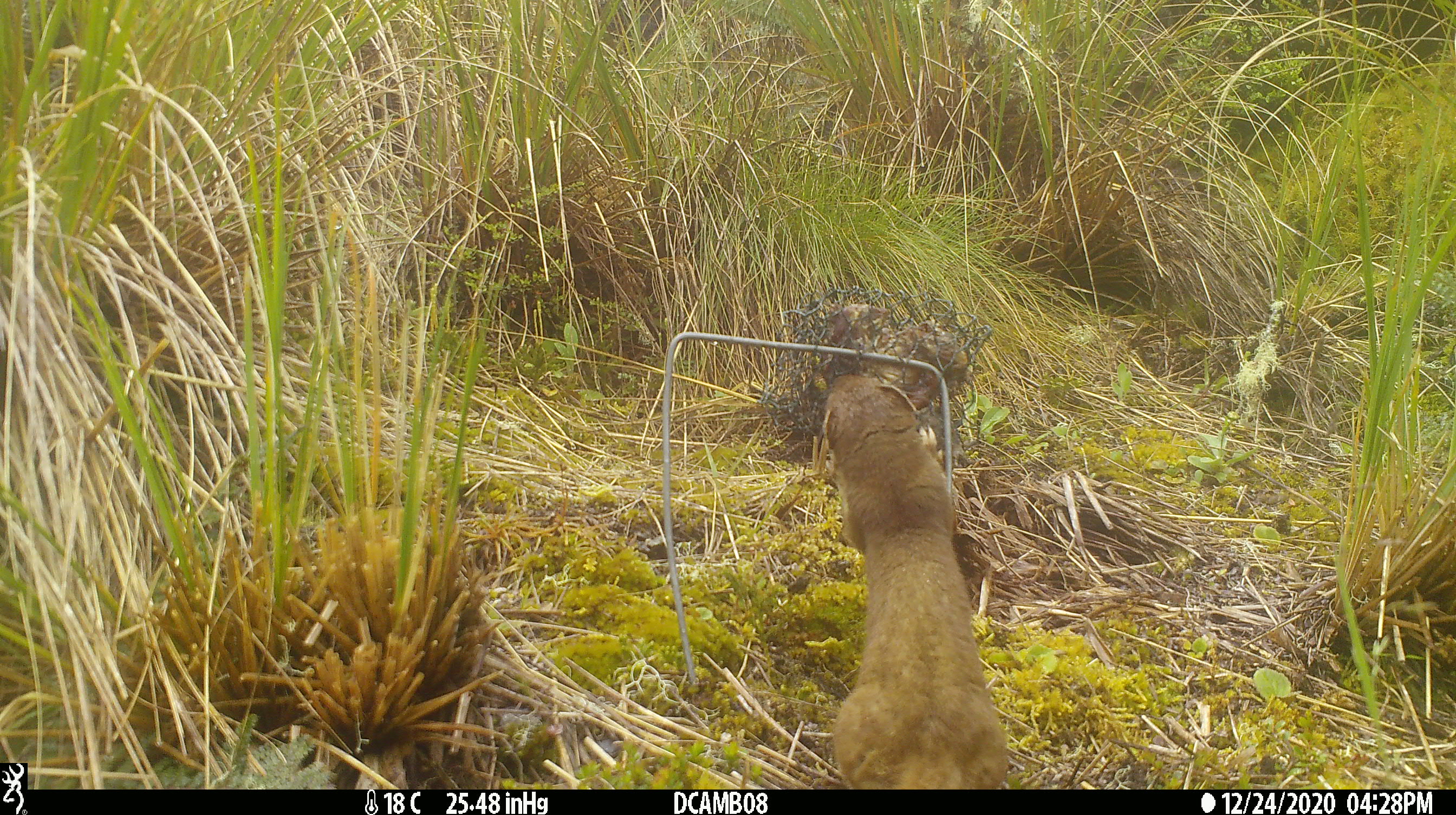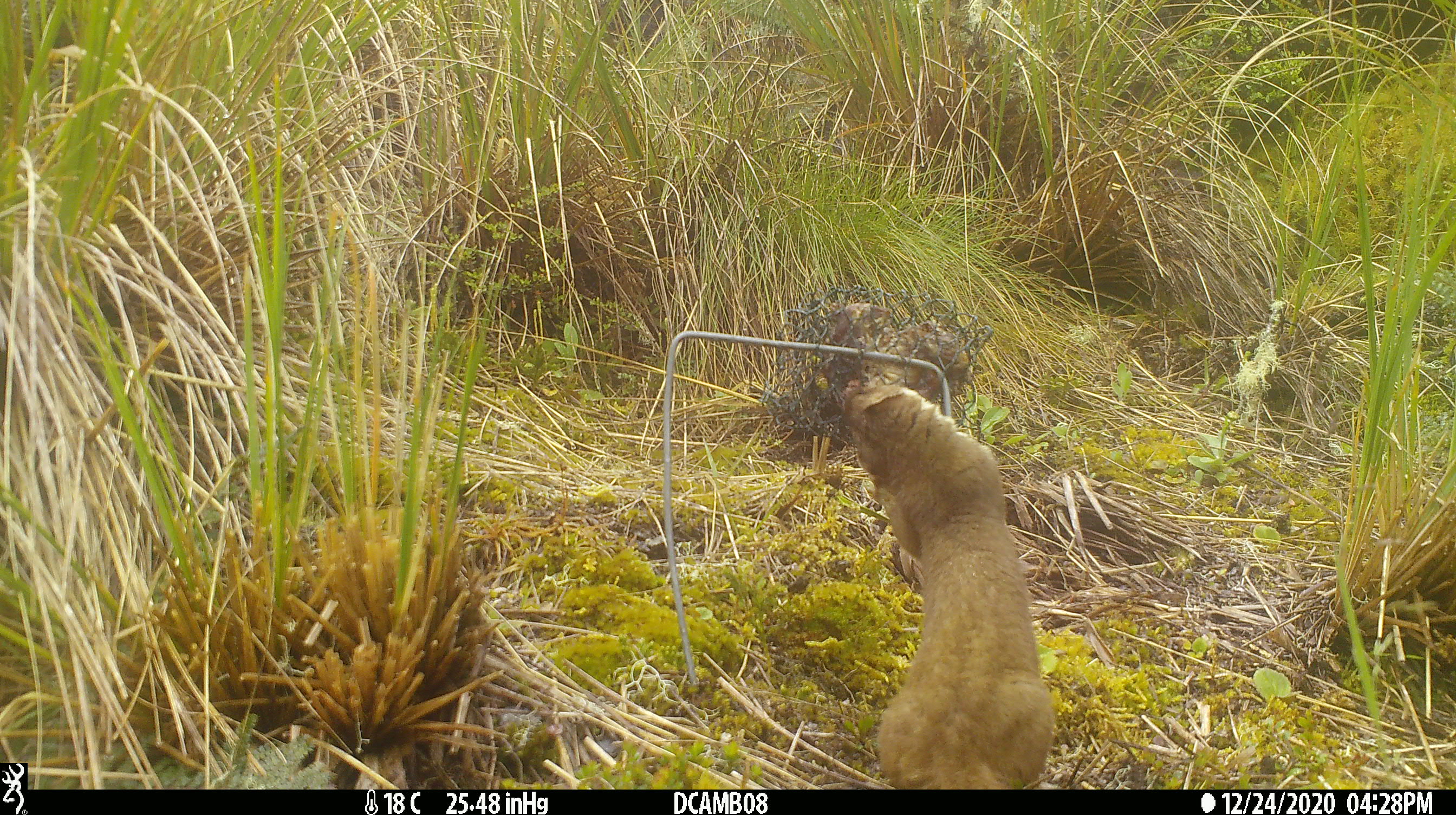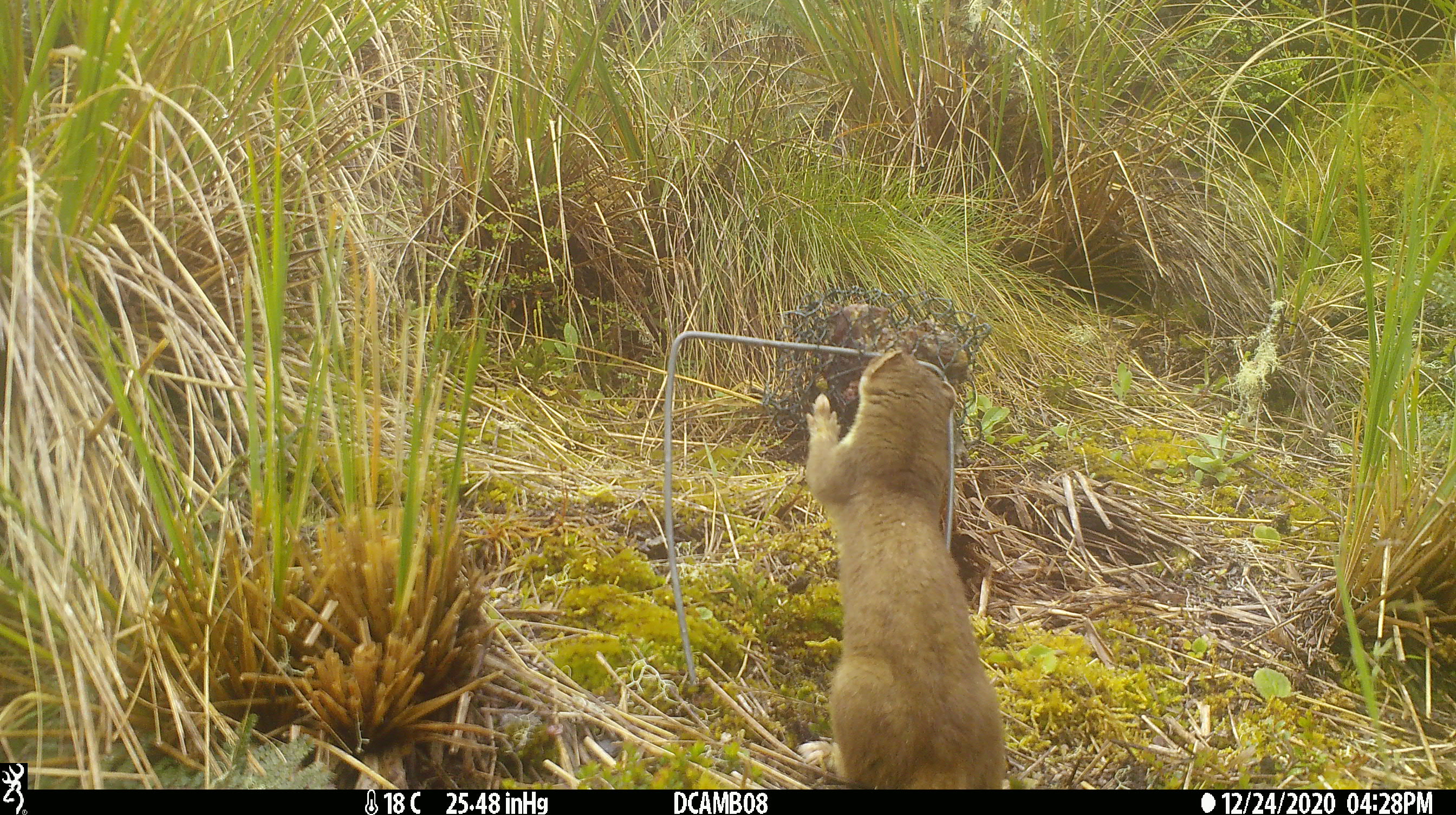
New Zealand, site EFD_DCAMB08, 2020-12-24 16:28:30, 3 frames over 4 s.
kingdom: Animalia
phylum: Chordata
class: Mammalia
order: Carnivora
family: Mustelidae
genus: Mustela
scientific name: Mustela erminea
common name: stoat